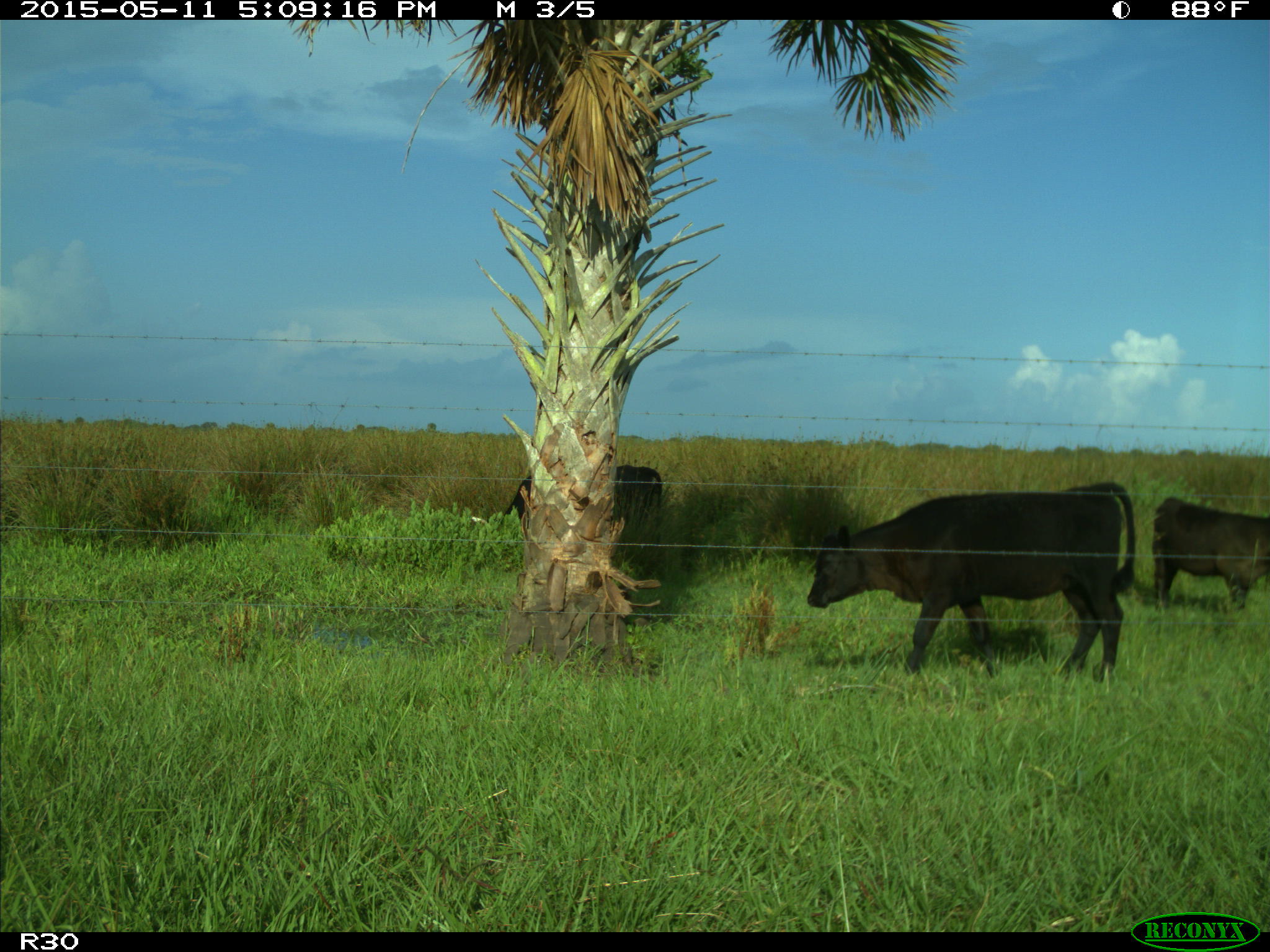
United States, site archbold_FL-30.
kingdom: Animalia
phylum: Chordata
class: Mammalia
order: Artiodactyla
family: Bovidae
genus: Bos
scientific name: Bos taurus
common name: domestic cow